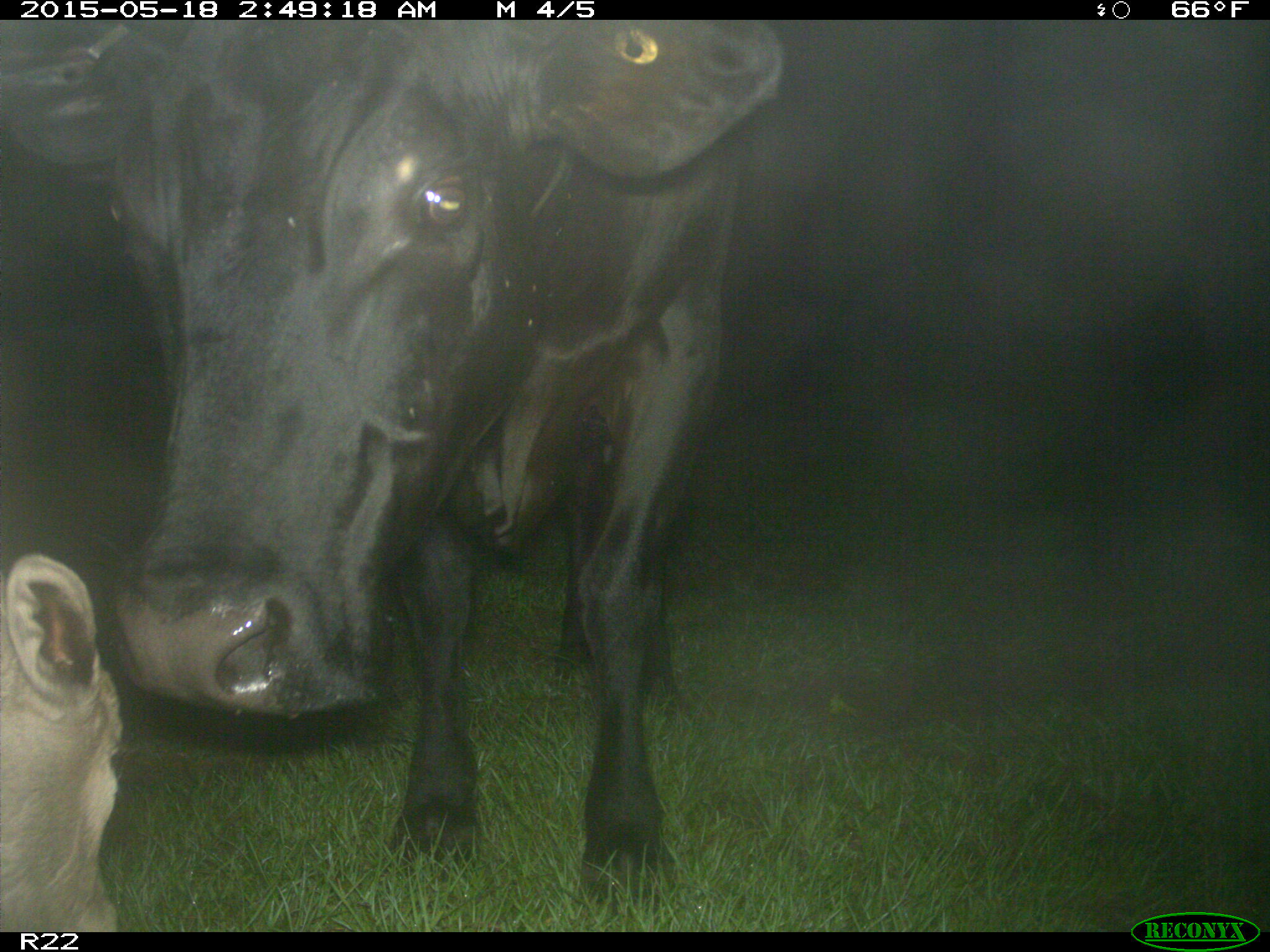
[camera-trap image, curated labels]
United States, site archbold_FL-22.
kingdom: Animalia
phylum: Chordata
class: Mammalia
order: Artiodactyla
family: Bovidae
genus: Bos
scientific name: Bos taurus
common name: domestic cow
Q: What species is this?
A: Bos taurus (domestic cow).